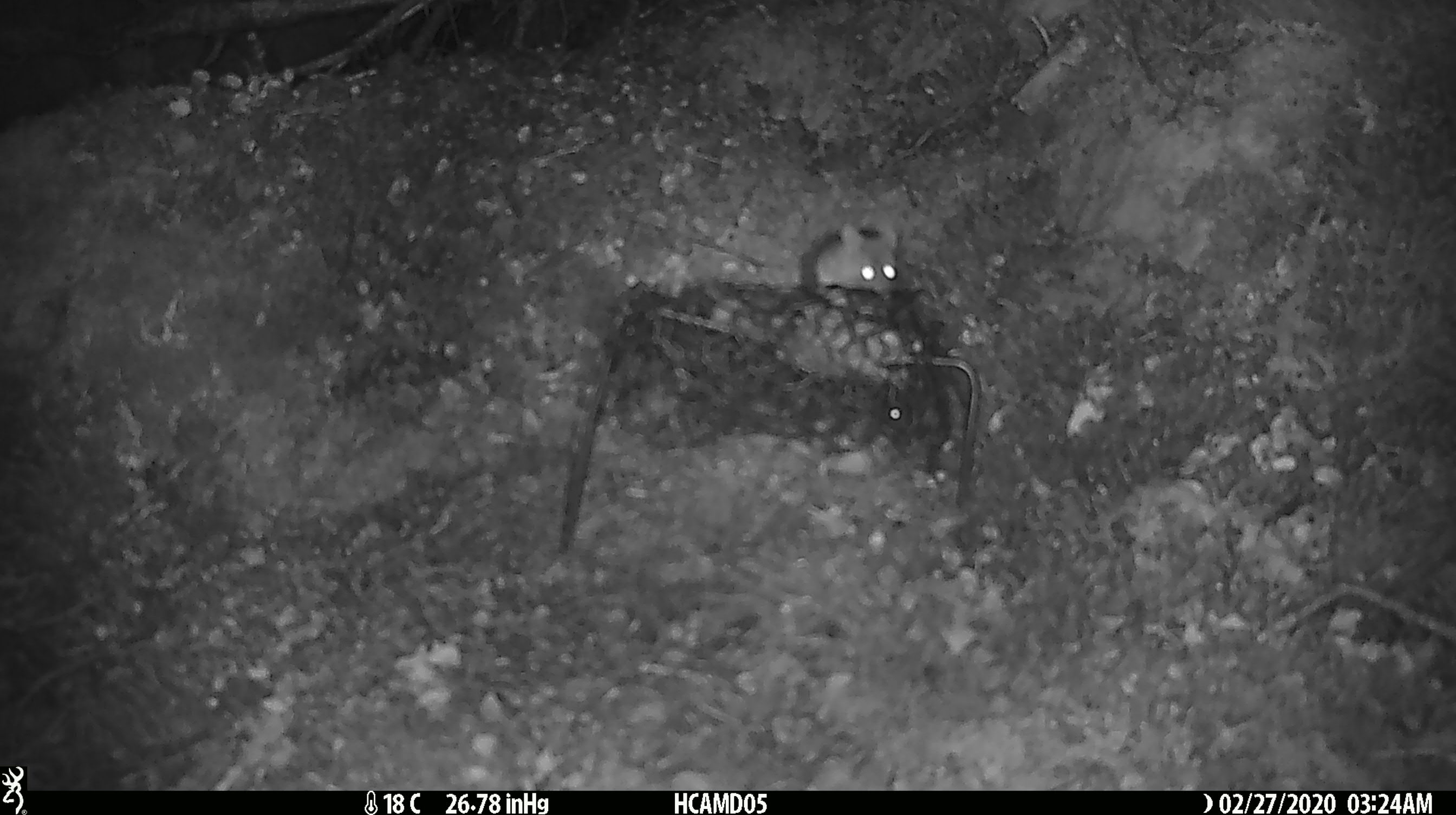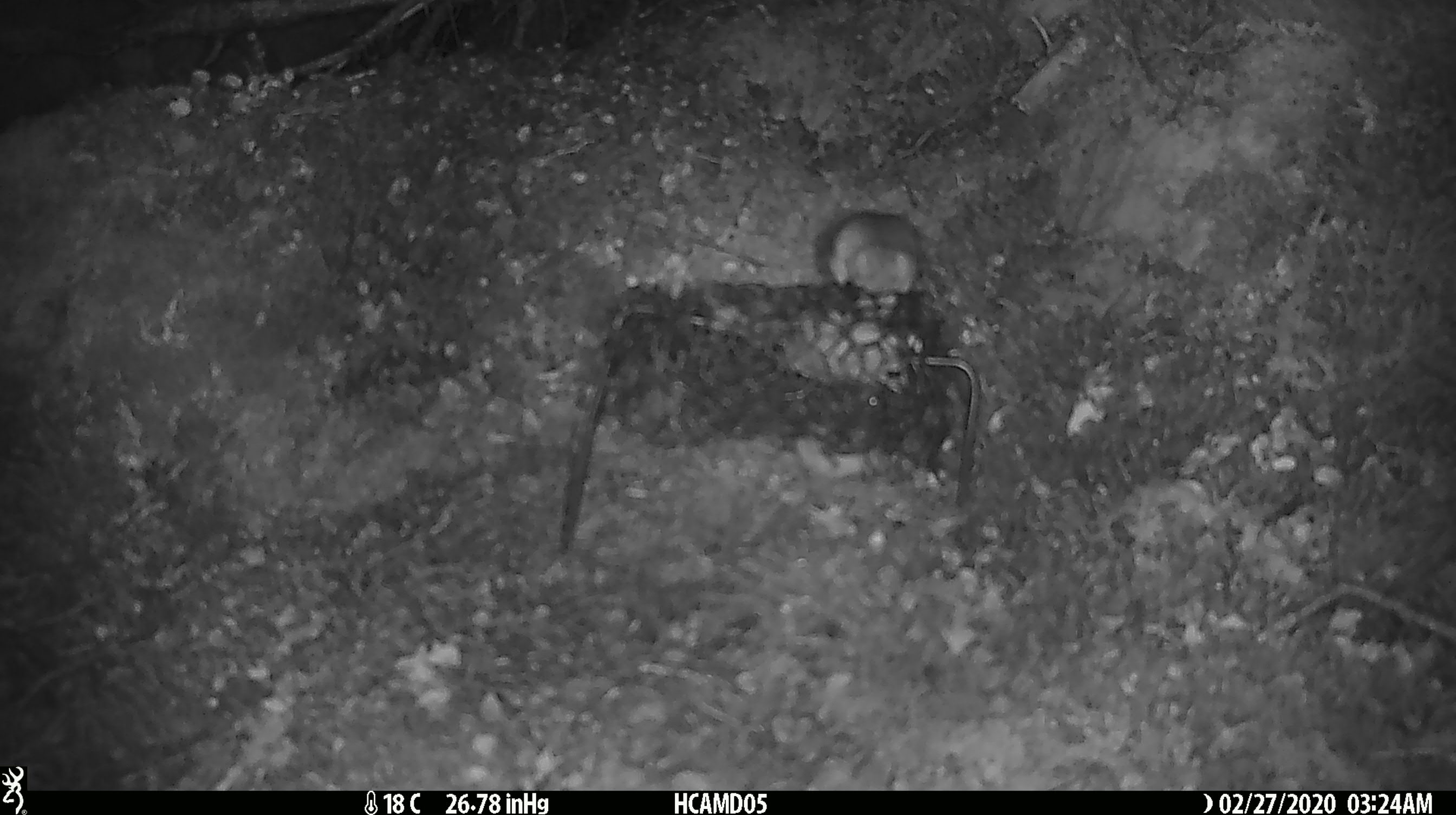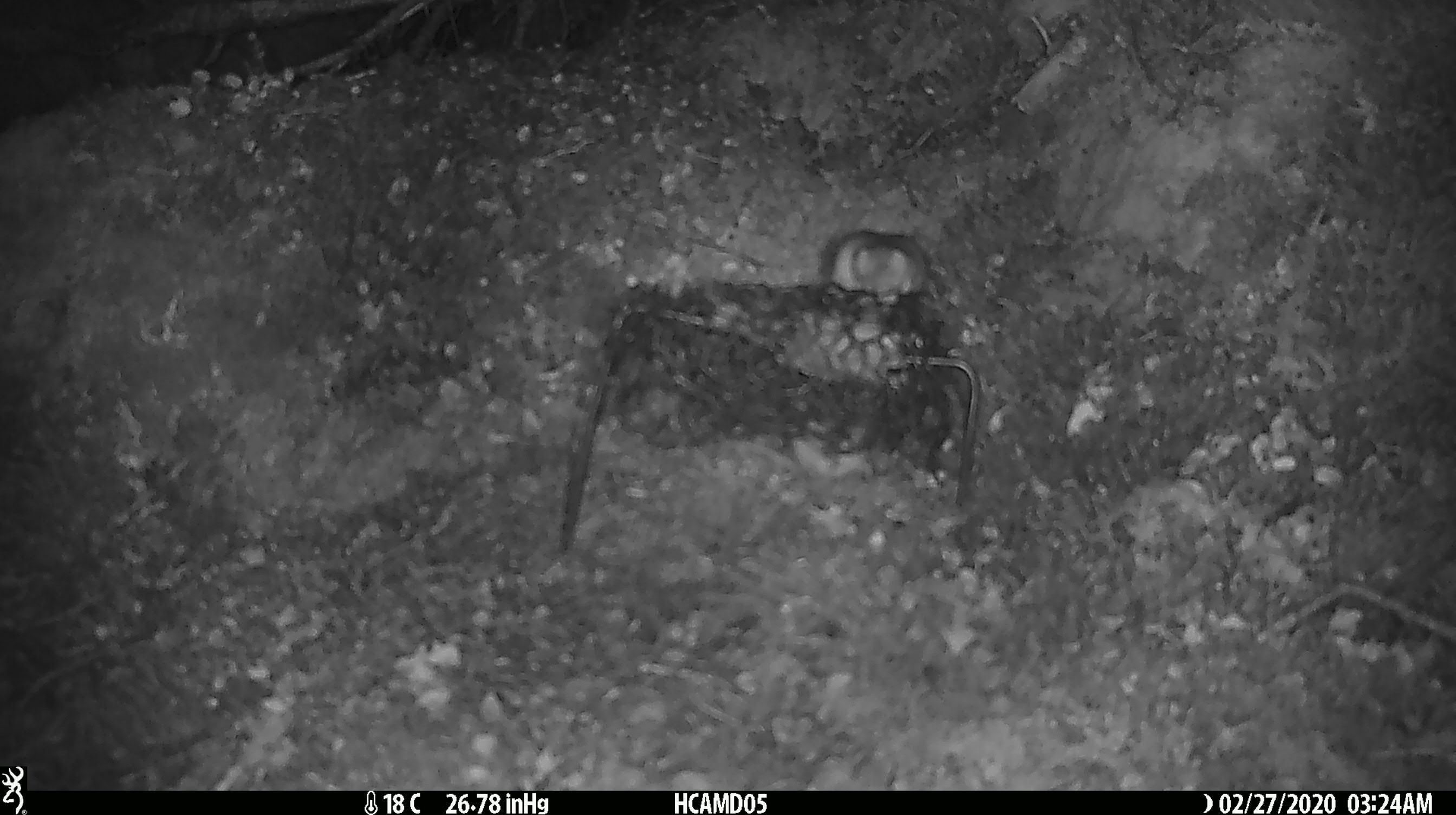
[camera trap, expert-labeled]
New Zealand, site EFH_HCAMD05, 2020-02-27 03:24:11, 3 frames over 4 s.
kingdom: Animalia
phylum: Chordata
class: Mammalia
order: Rodentia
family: Muridae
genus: Mus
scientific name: Mus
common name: mouse